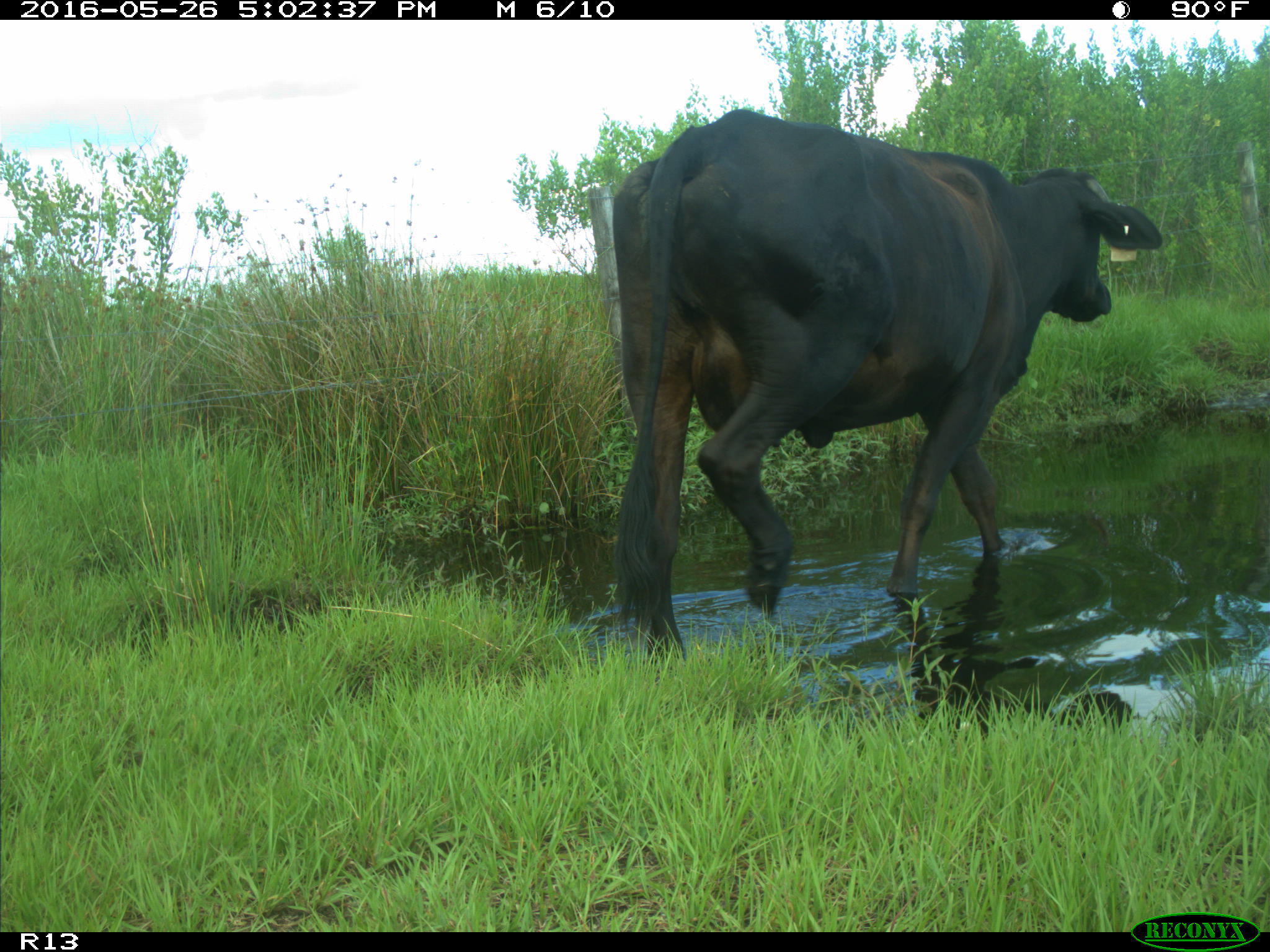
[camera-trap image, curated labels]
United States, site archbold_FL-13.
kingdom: Animalia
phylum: Chordata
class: Mammalia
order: Artiodactyla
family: Bovidae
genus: Bos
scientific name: Bos taurus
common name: domestic cow